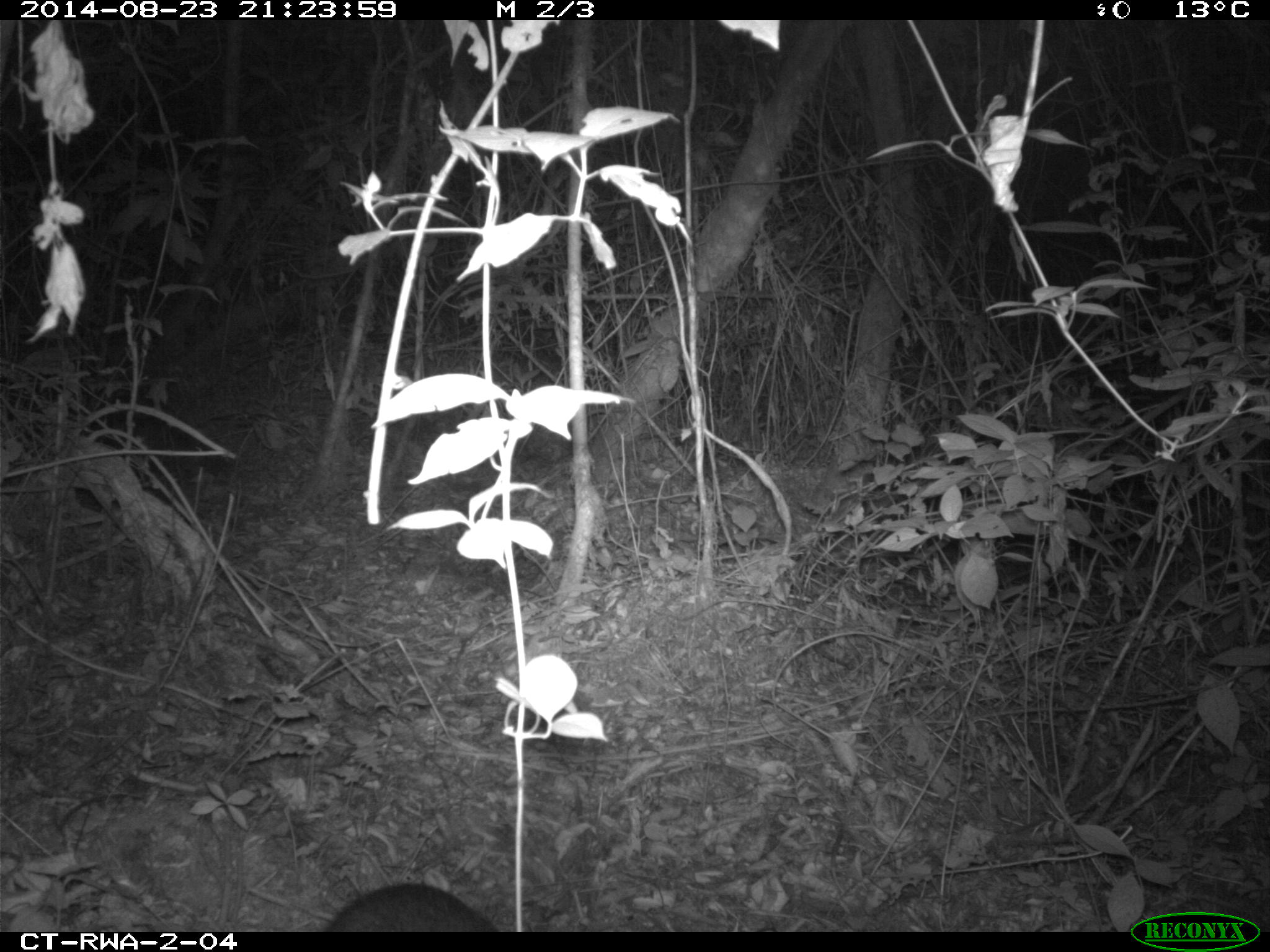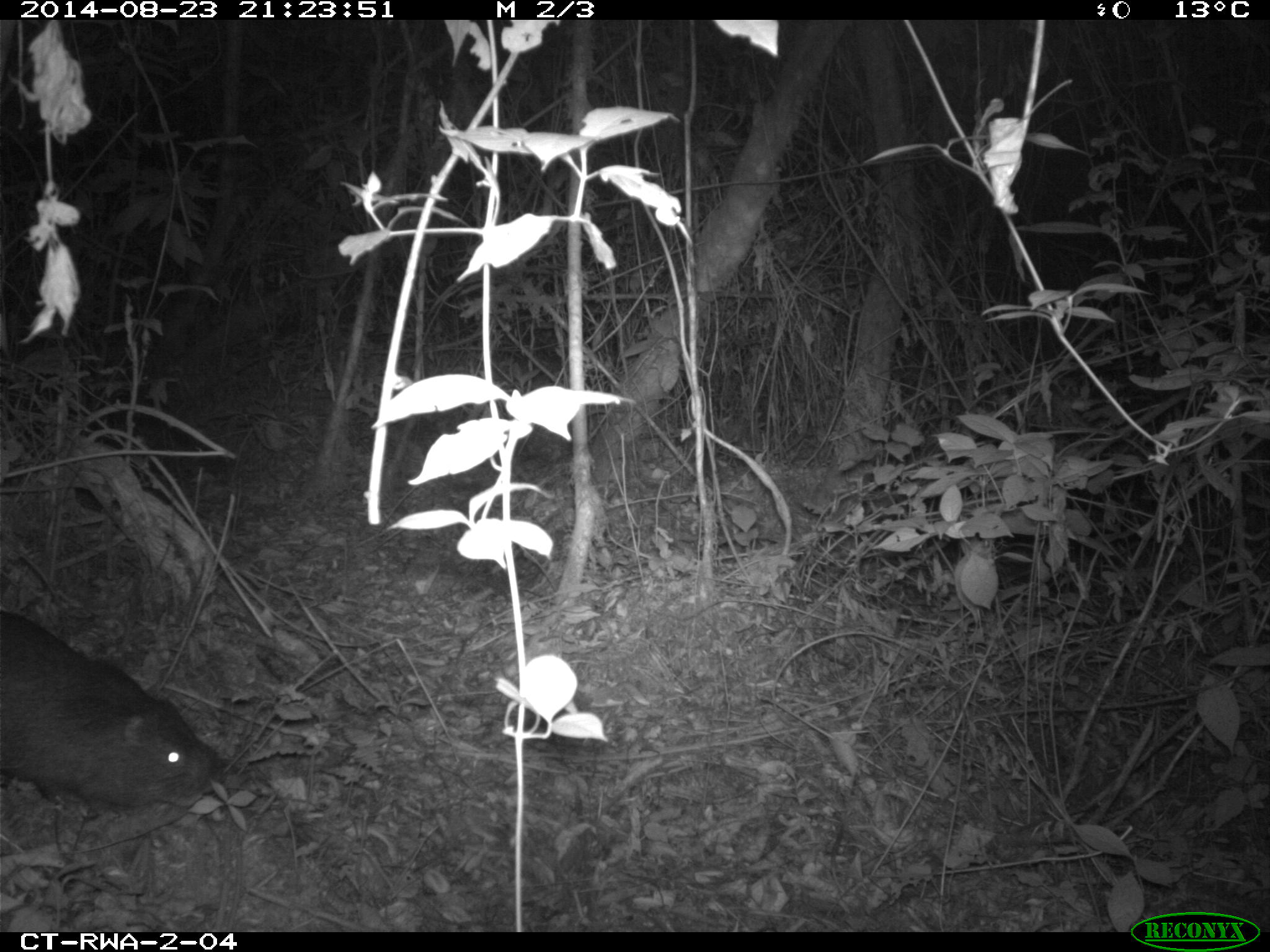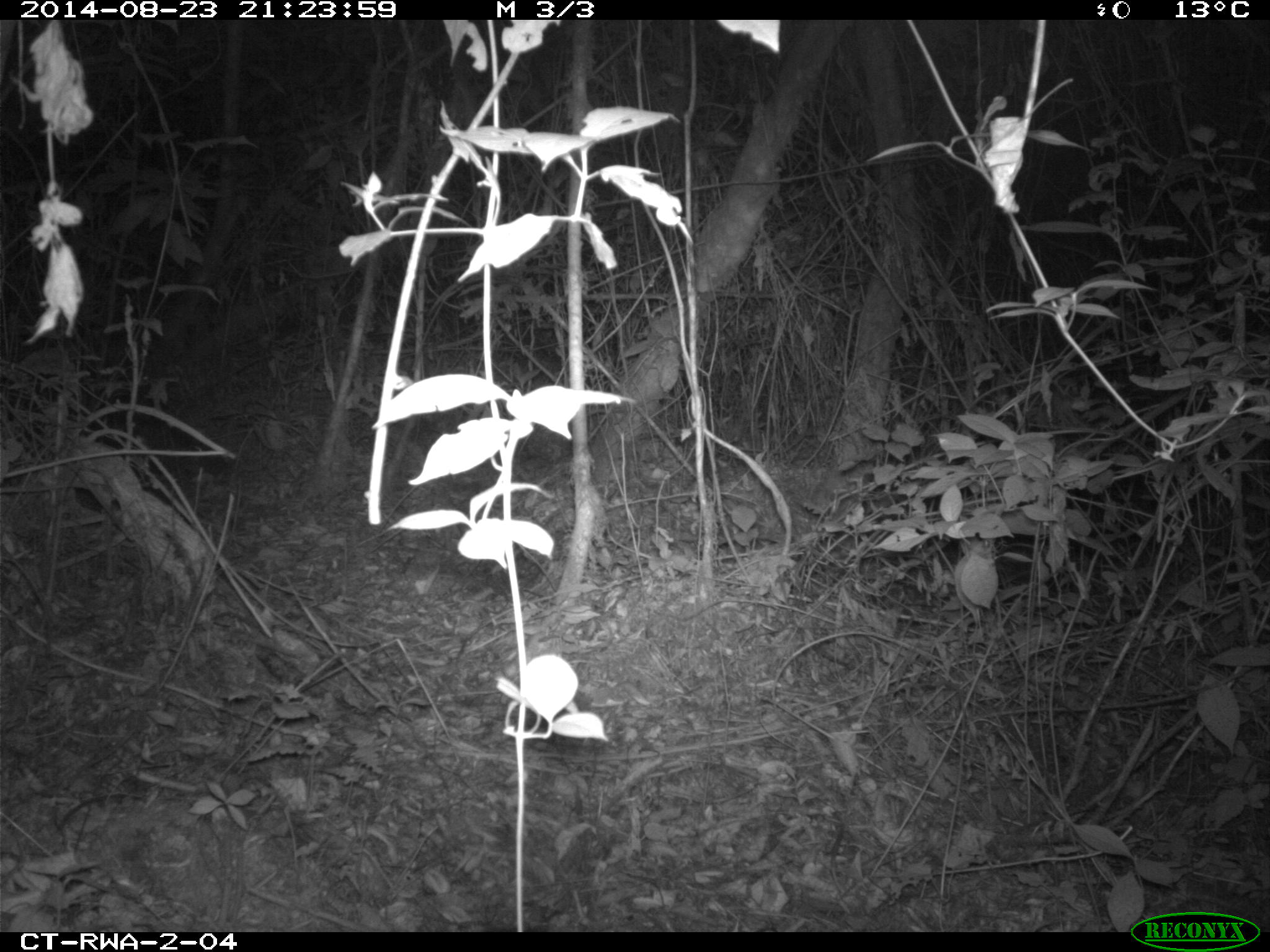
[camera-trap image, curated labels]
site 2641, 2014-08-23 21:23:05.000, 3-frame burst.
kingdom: Animalia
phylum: Chordata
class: Mammalia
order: Rodentia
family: Nesomyidae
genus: Cricetomys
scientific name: Cricetomys gambianus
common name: african giant pouched rat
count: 1